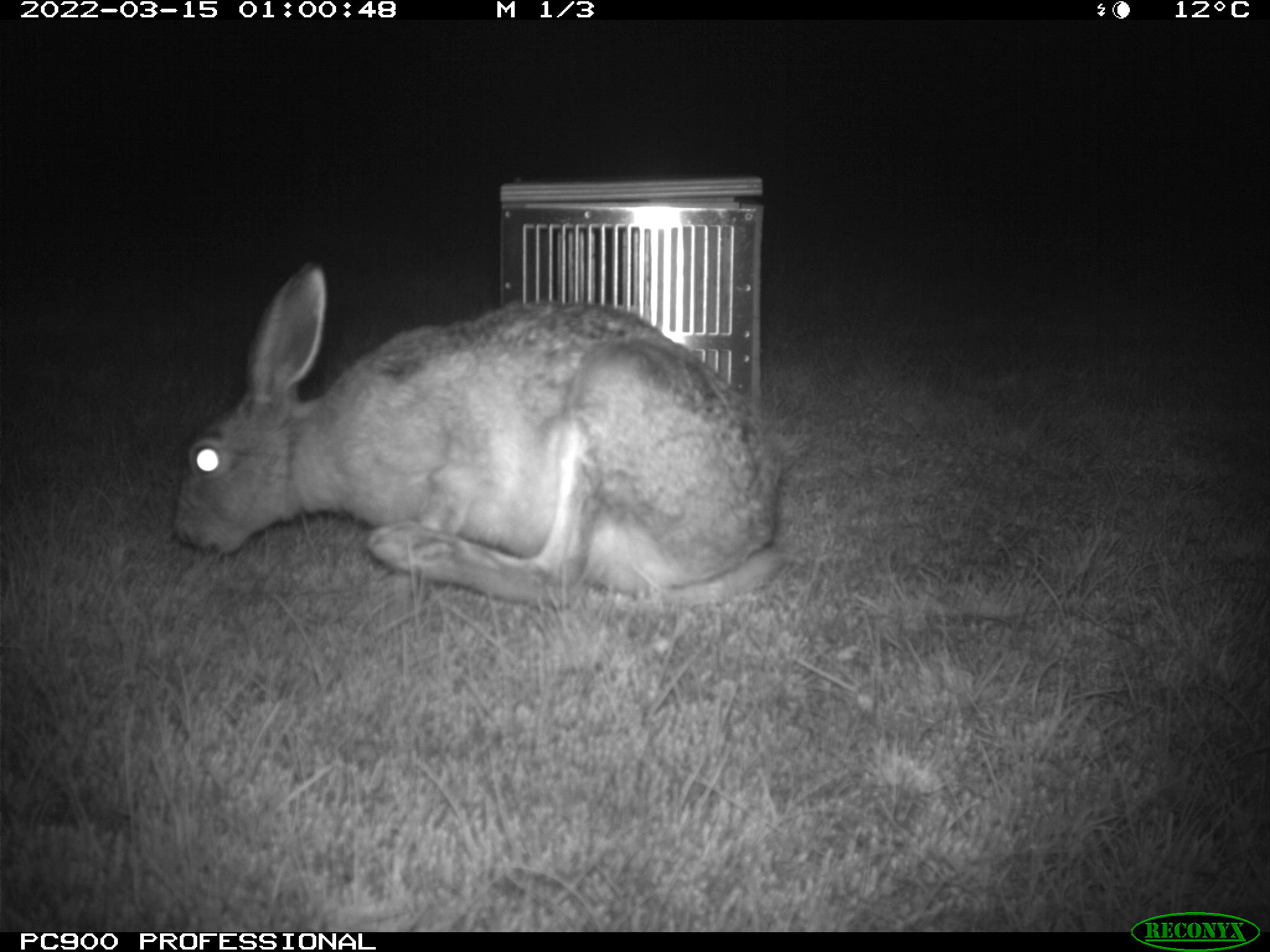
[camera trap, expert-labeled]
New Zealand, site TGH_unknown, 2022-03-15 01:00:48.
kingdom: Animalia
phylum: Chordata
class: Mammalia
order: Lagomorpha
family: Leporidae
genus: Lepus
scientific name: Lepus europaeus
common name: brown hare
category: hare